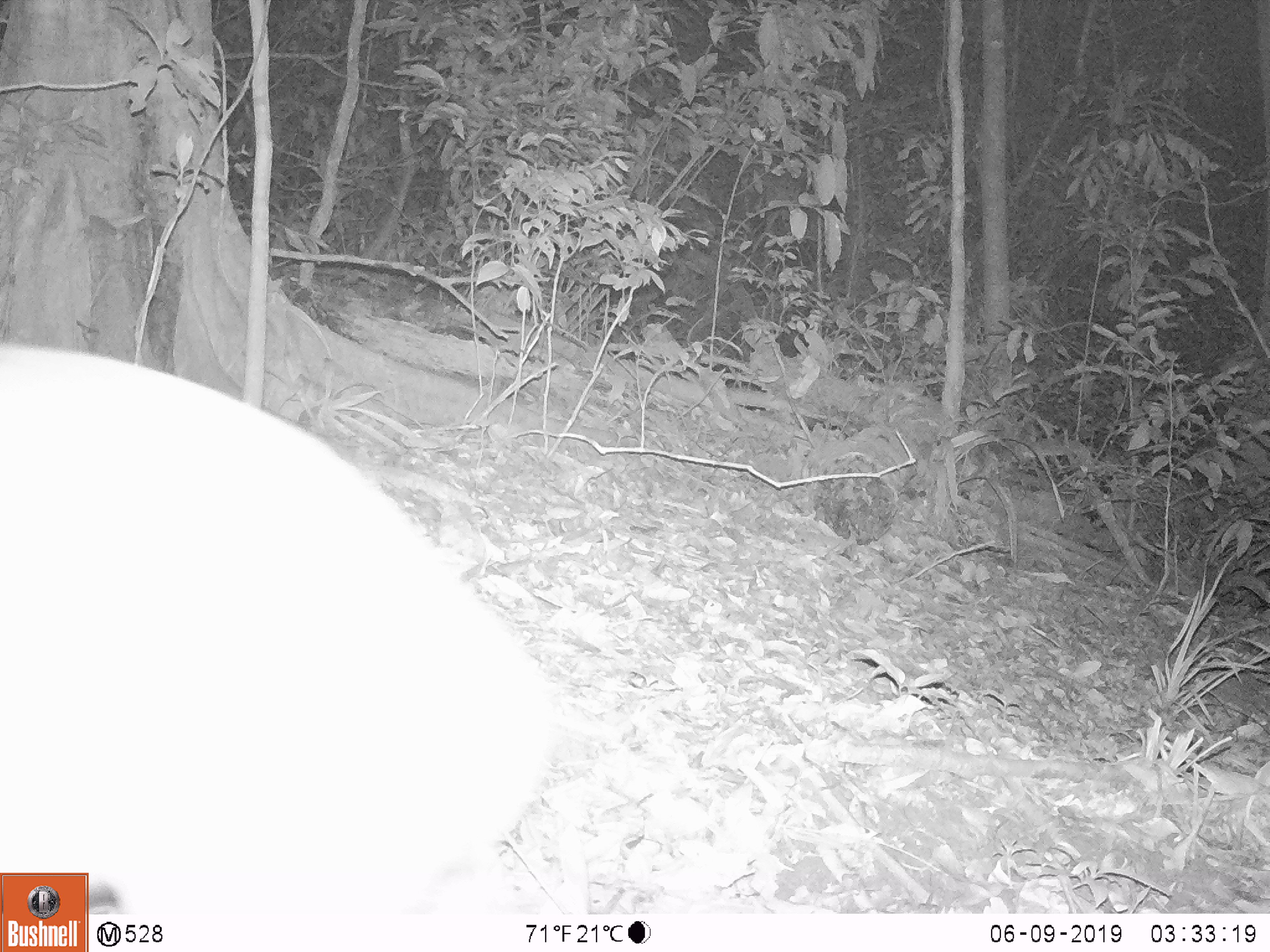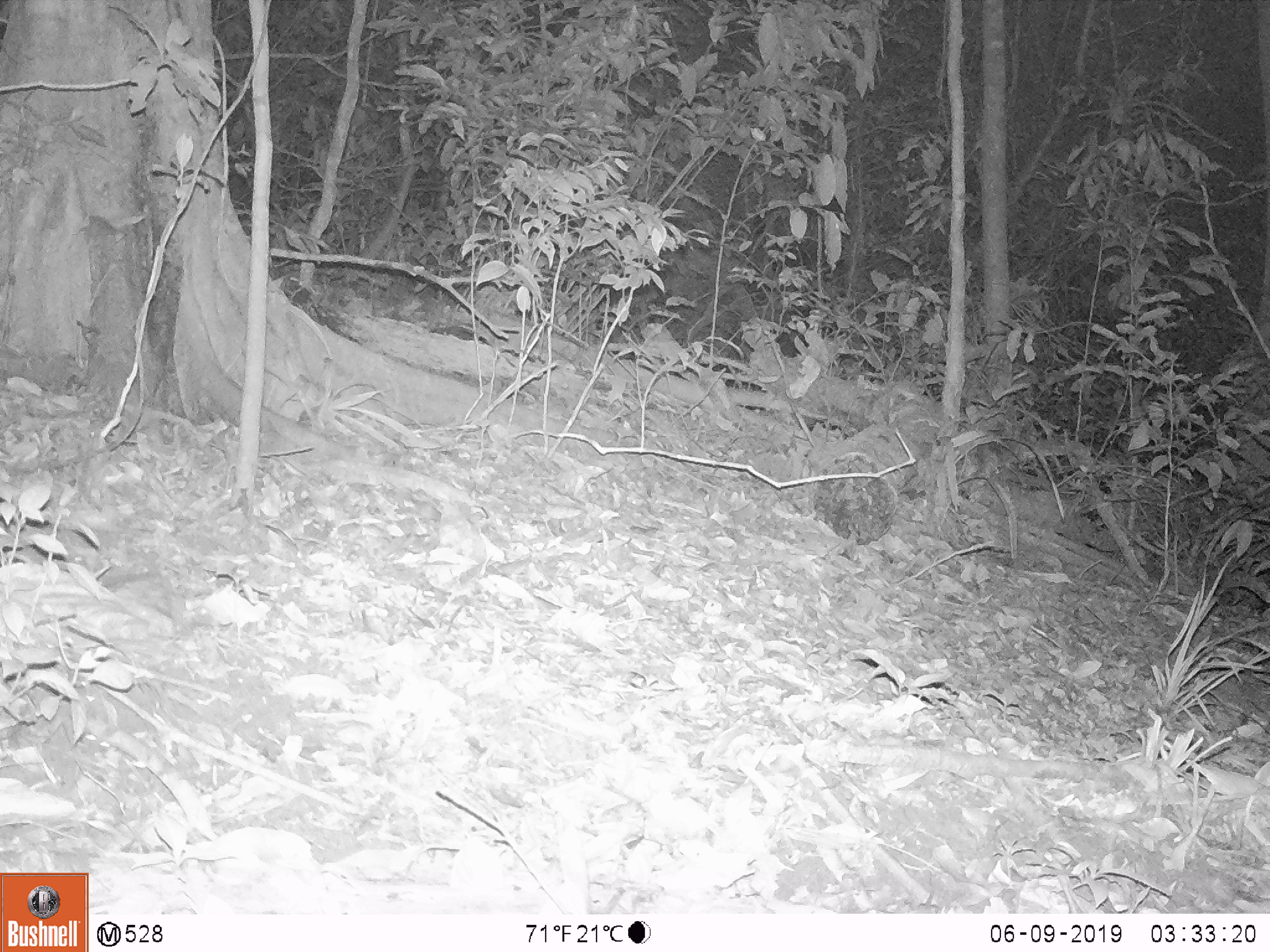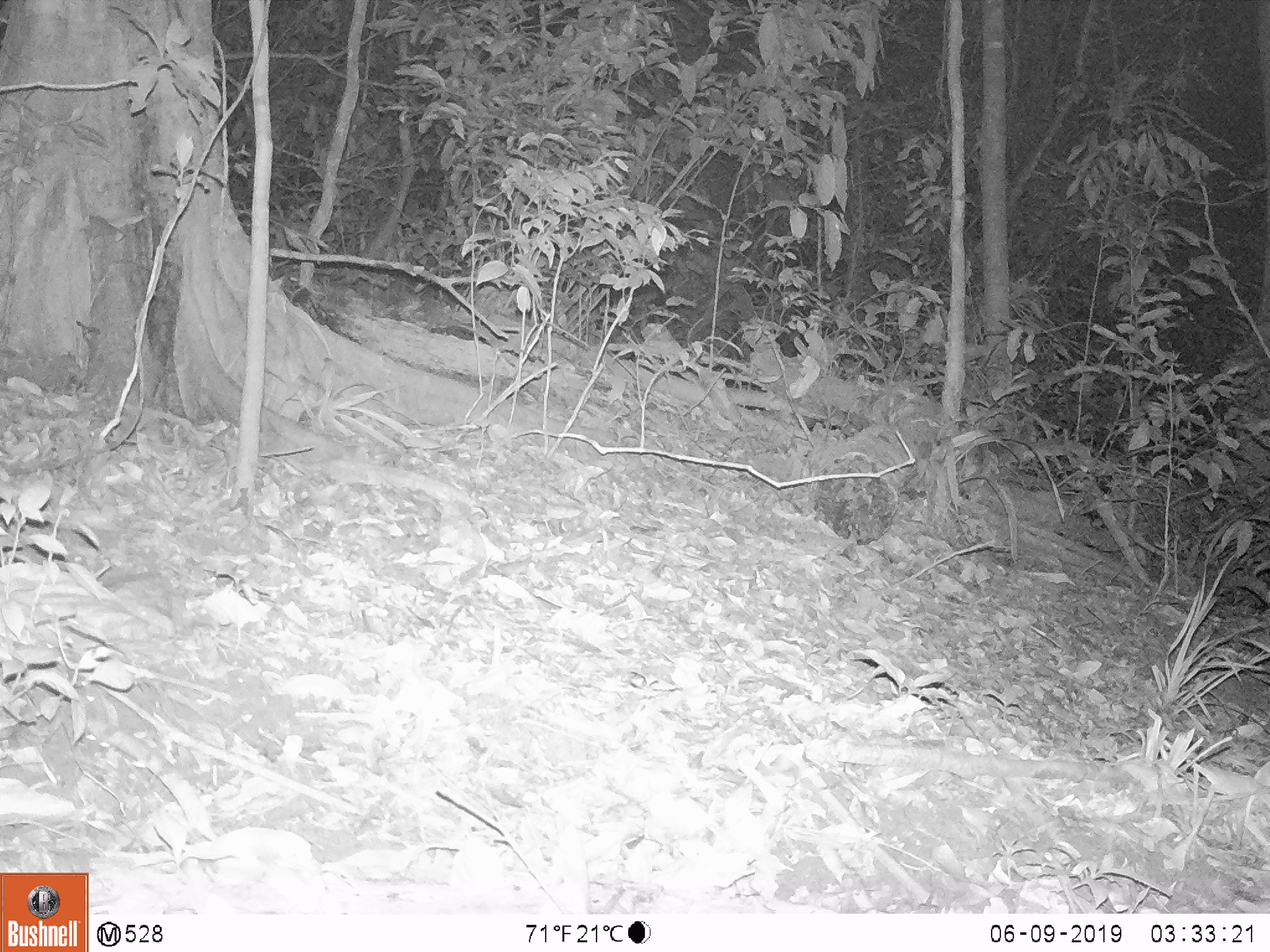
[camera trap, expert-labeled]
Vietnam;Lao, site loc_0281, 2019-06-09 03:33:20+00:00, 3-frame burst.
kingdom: Animalia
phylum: Chordata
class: Mammalia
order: Artiodactyla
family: Cervidae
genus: Muntiacus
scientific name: Muntiacus rooseveltorum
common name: roosevelt's muntjac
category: roosevelts muntjac group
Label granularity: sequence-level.